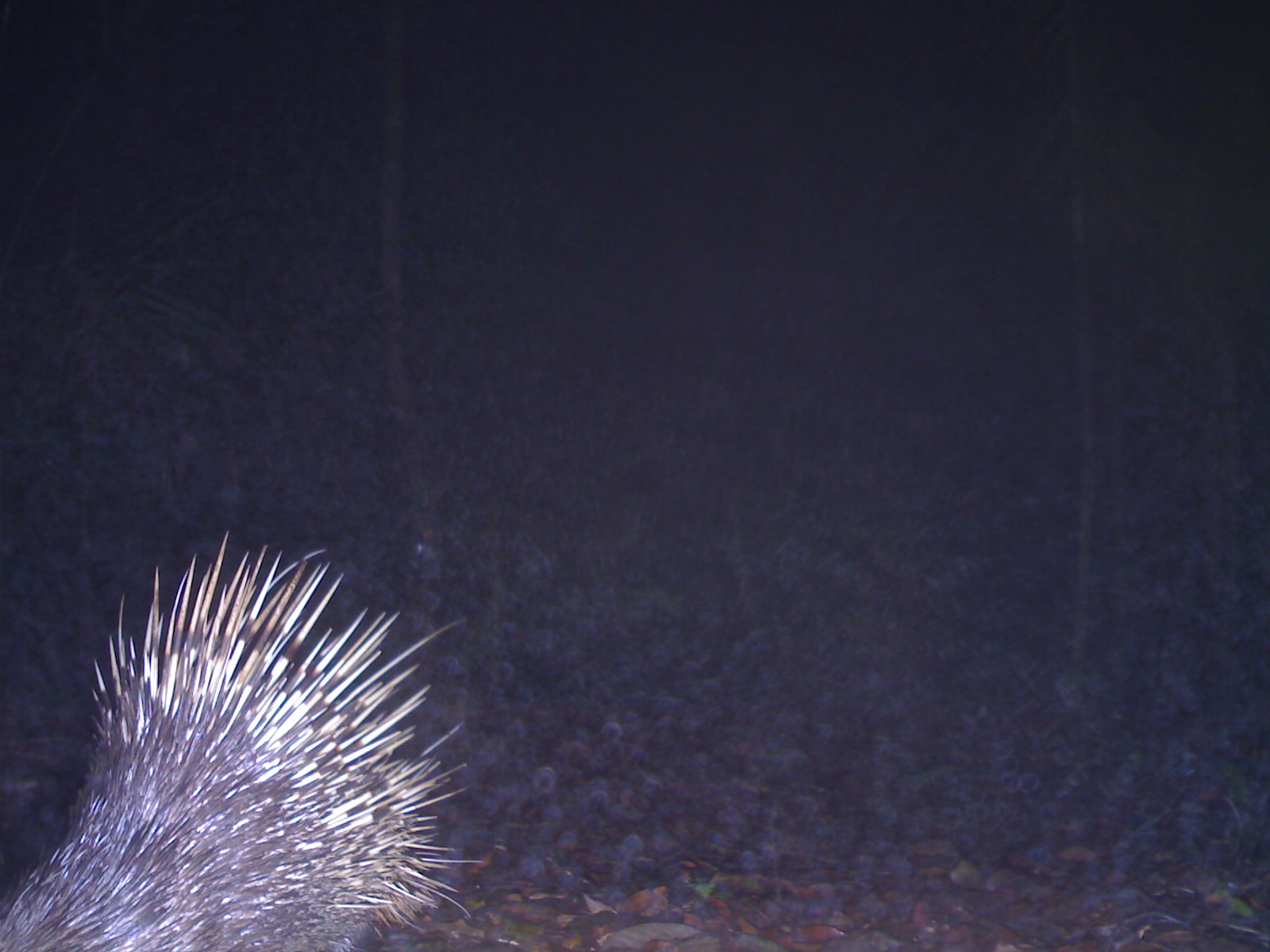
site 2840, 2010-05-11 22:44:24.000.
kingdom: Animalia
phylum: Chordata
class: Mammalia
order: Rodentia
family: Hystricidae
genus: Hystrix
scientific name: Hystrix brachyura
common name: east asian porcupine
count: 1